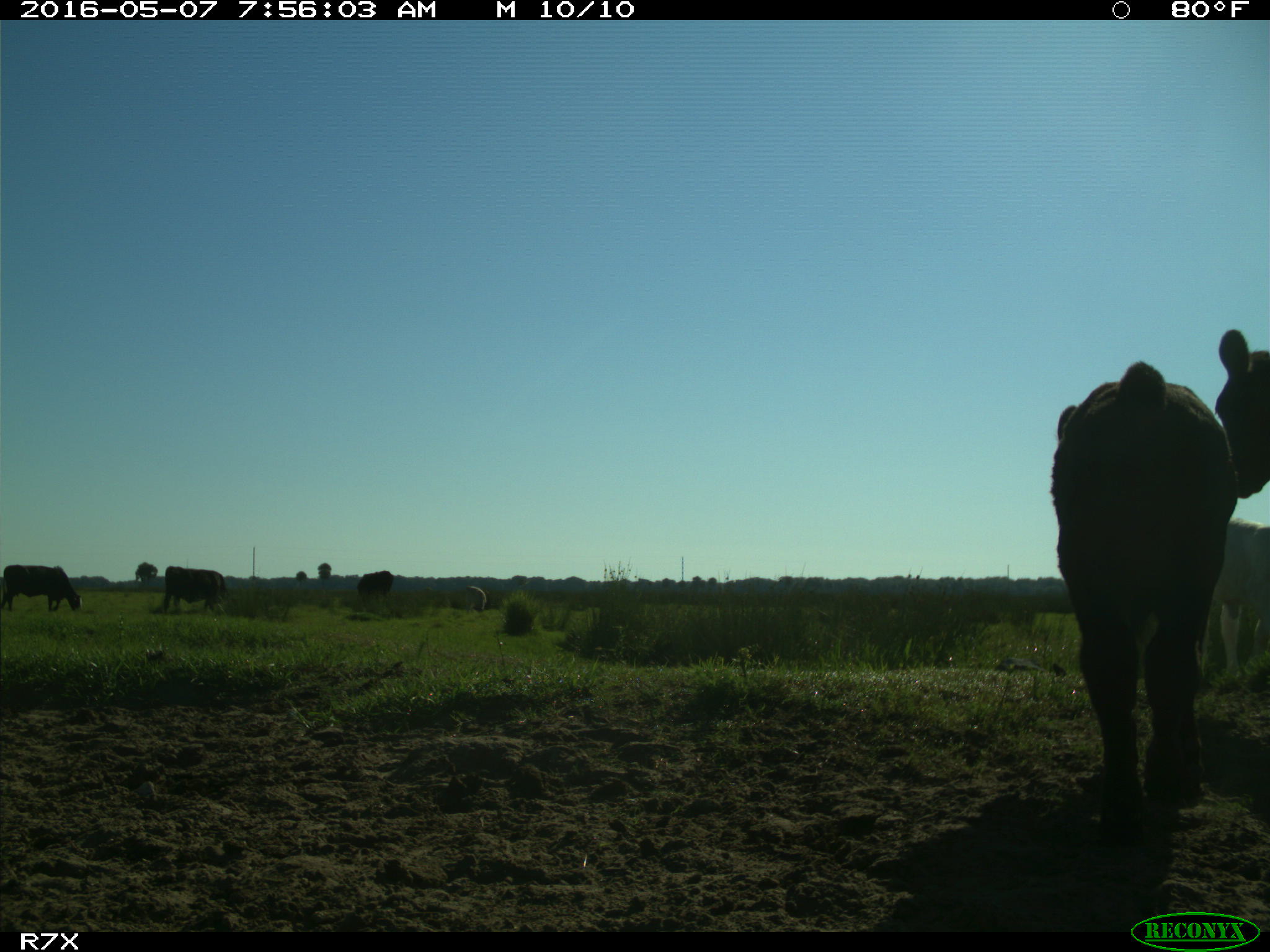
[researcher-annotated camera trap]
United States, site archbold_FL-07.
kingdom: Animalia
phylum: Chordata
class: Mammalia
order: Artiodactyla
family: Bovidae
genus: Bos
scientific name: Bos taurus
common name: domestic cow